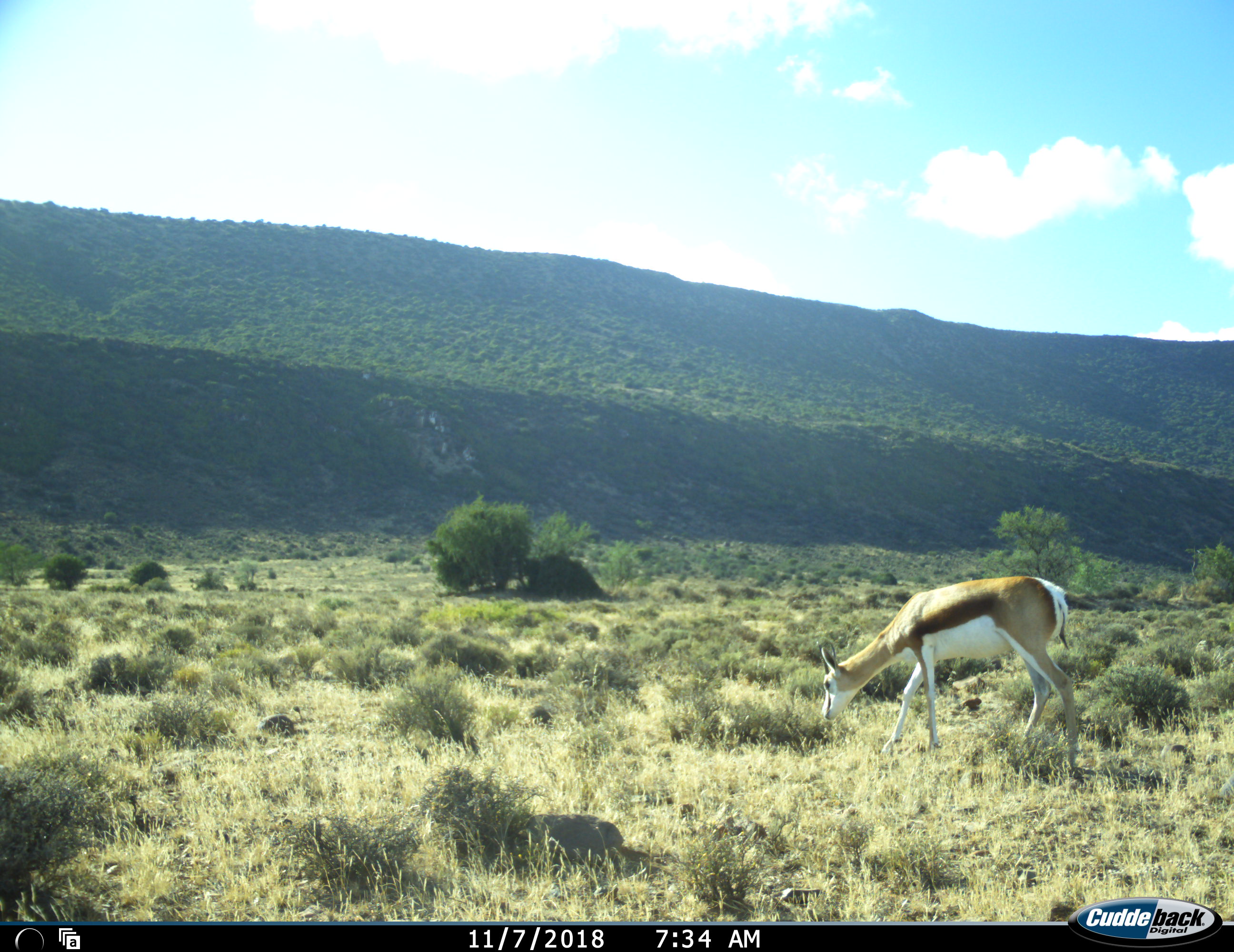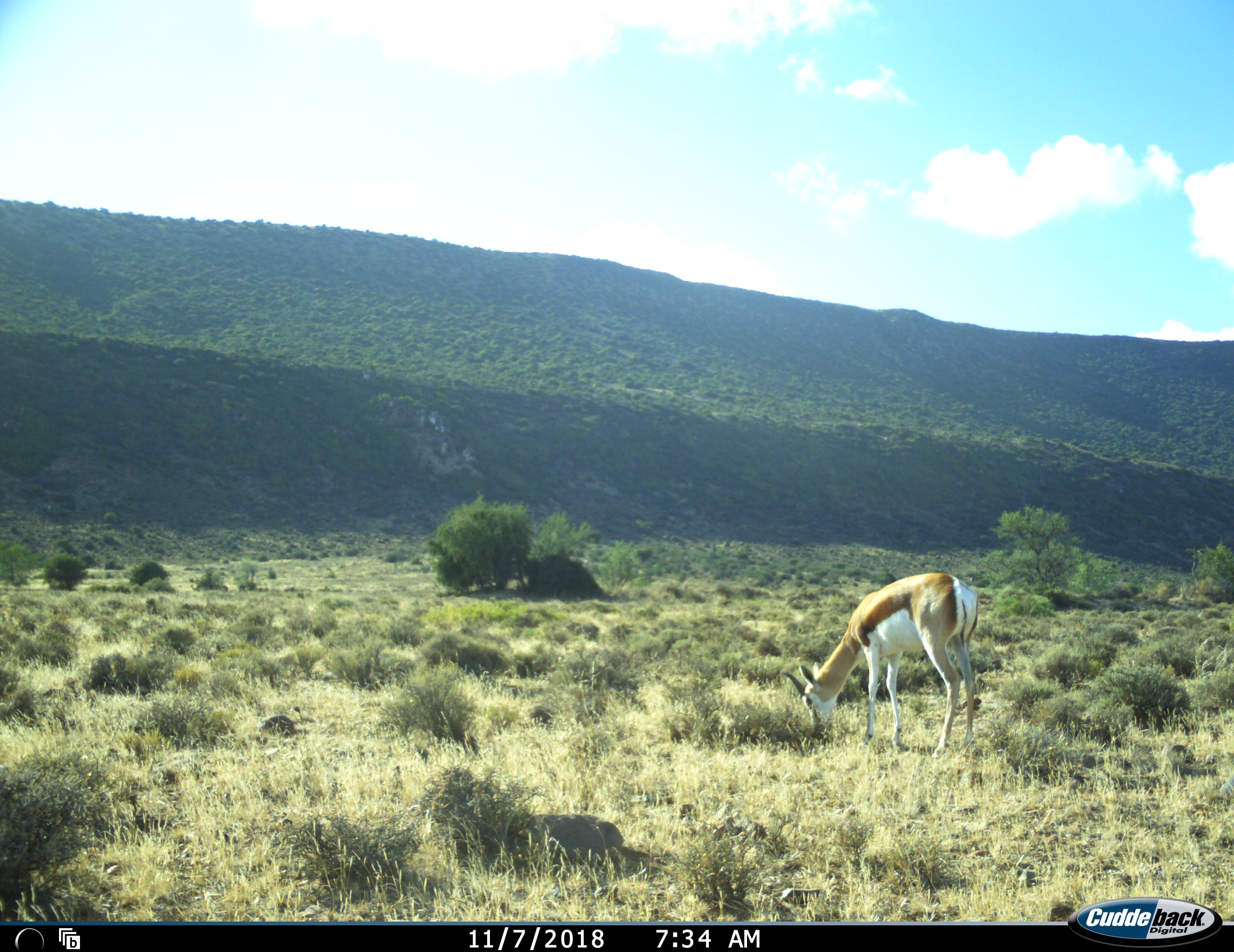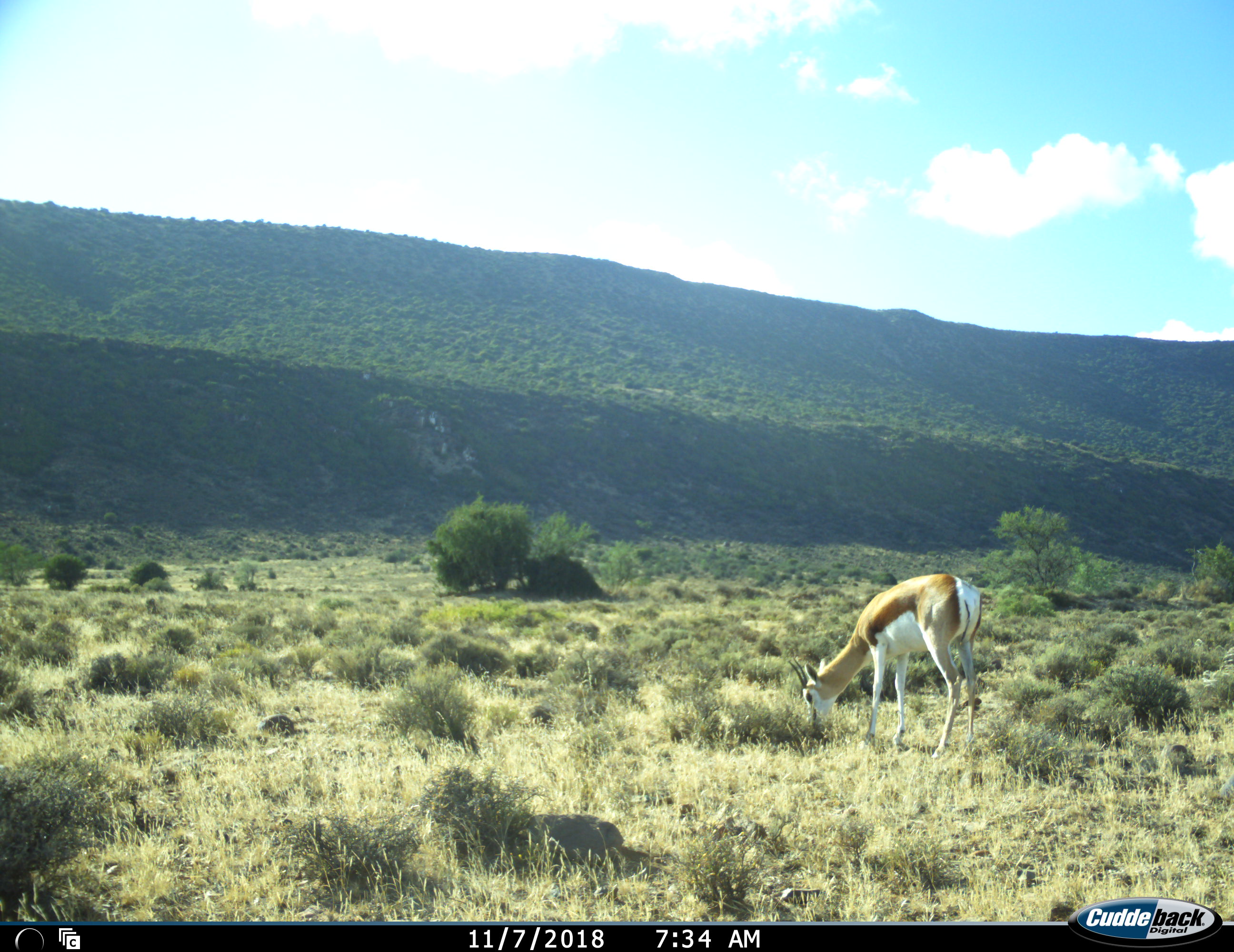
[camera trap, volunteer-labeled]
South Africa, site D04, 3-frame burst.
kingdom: Animalia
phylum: Chordata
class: Mammalia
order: Artiodactyla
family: Bovidae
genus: Antidorcas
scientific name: Antidorcas marsupialis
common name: springbok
Springbok (Antidorcas marsupialis), count 1. Behavior (volunteer vote fractions): standing 20%, resting 0%, moving 20%, interacting 0%. Young present (vote fraction): 0%. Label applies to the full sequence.